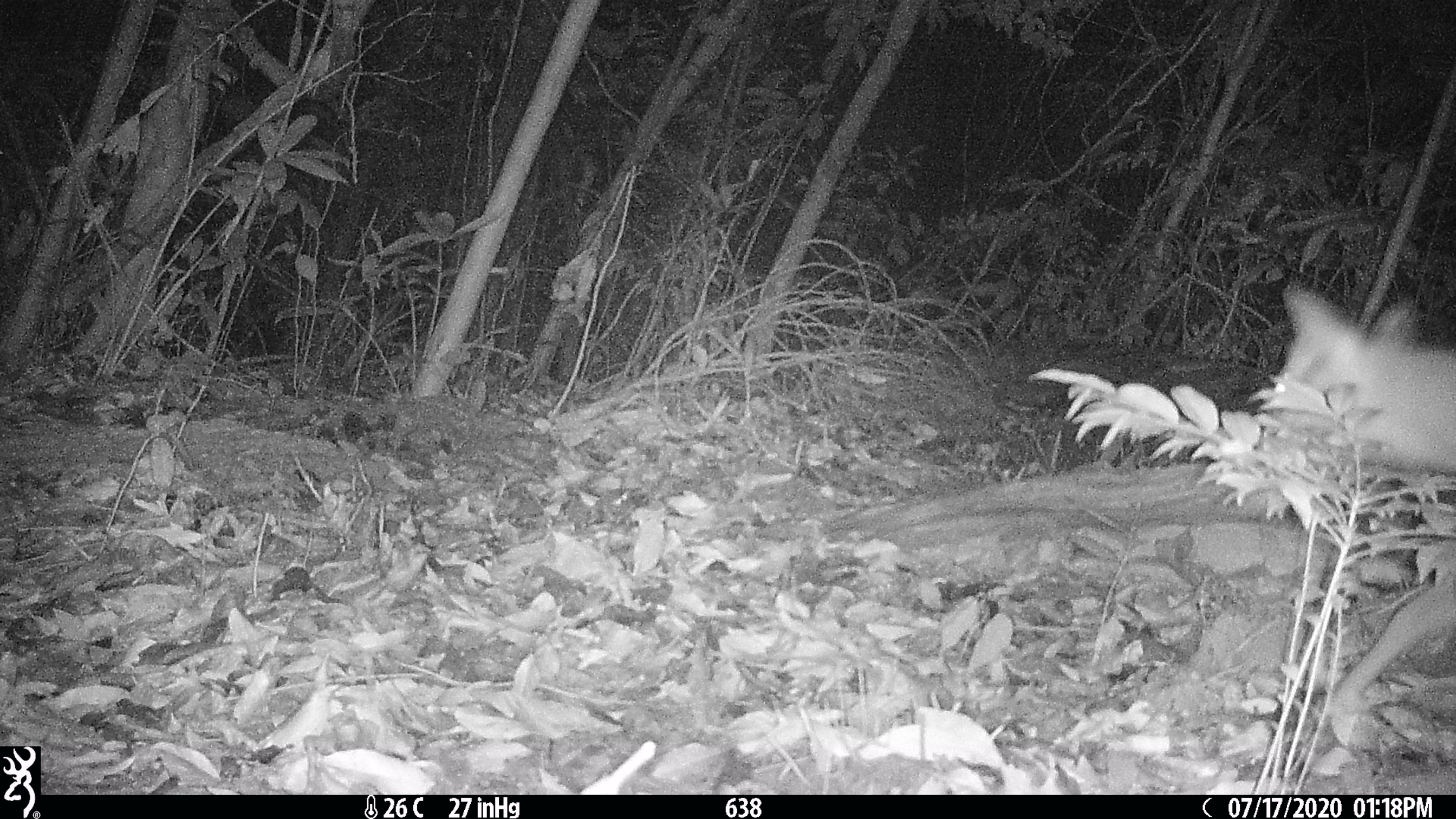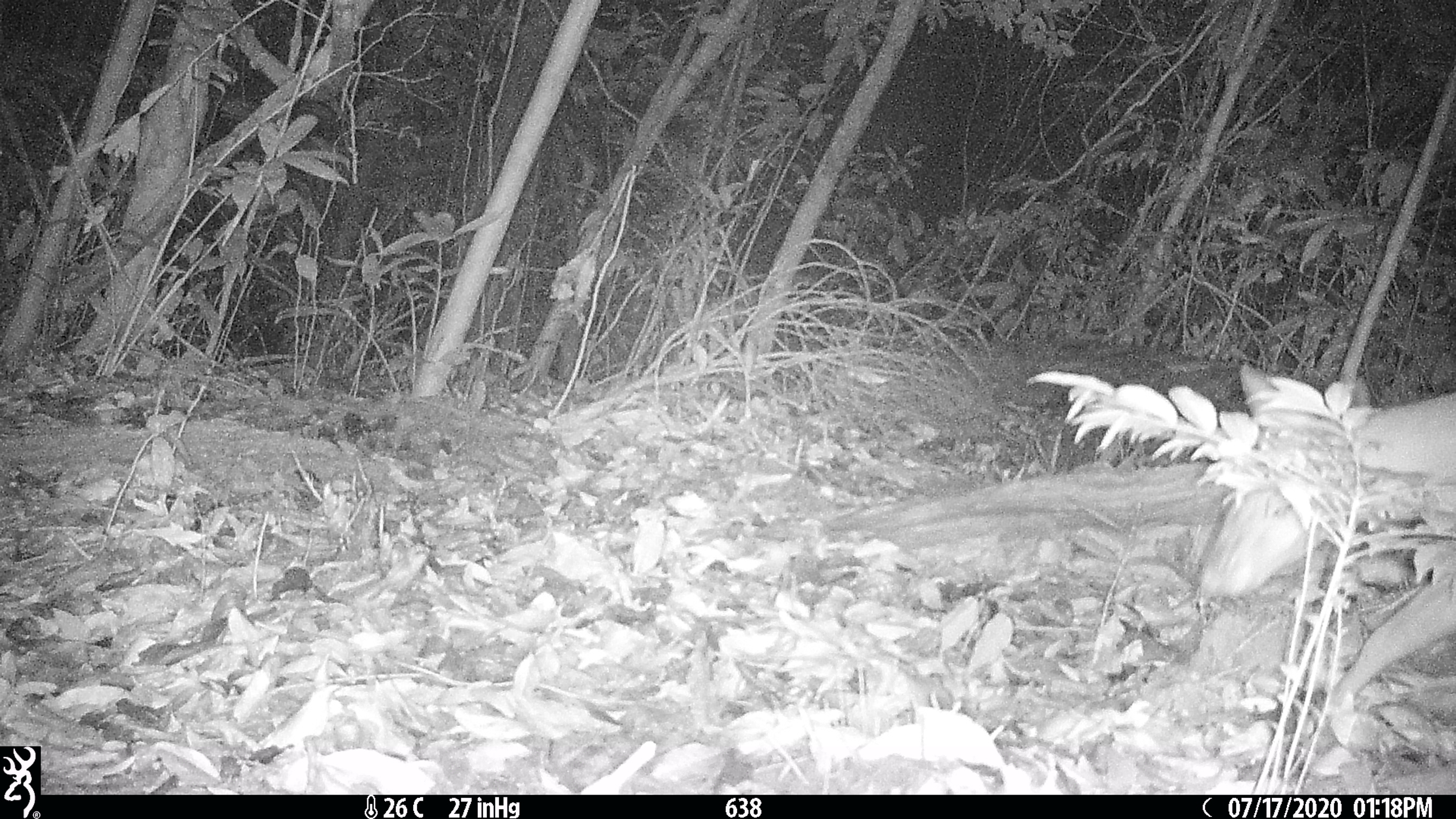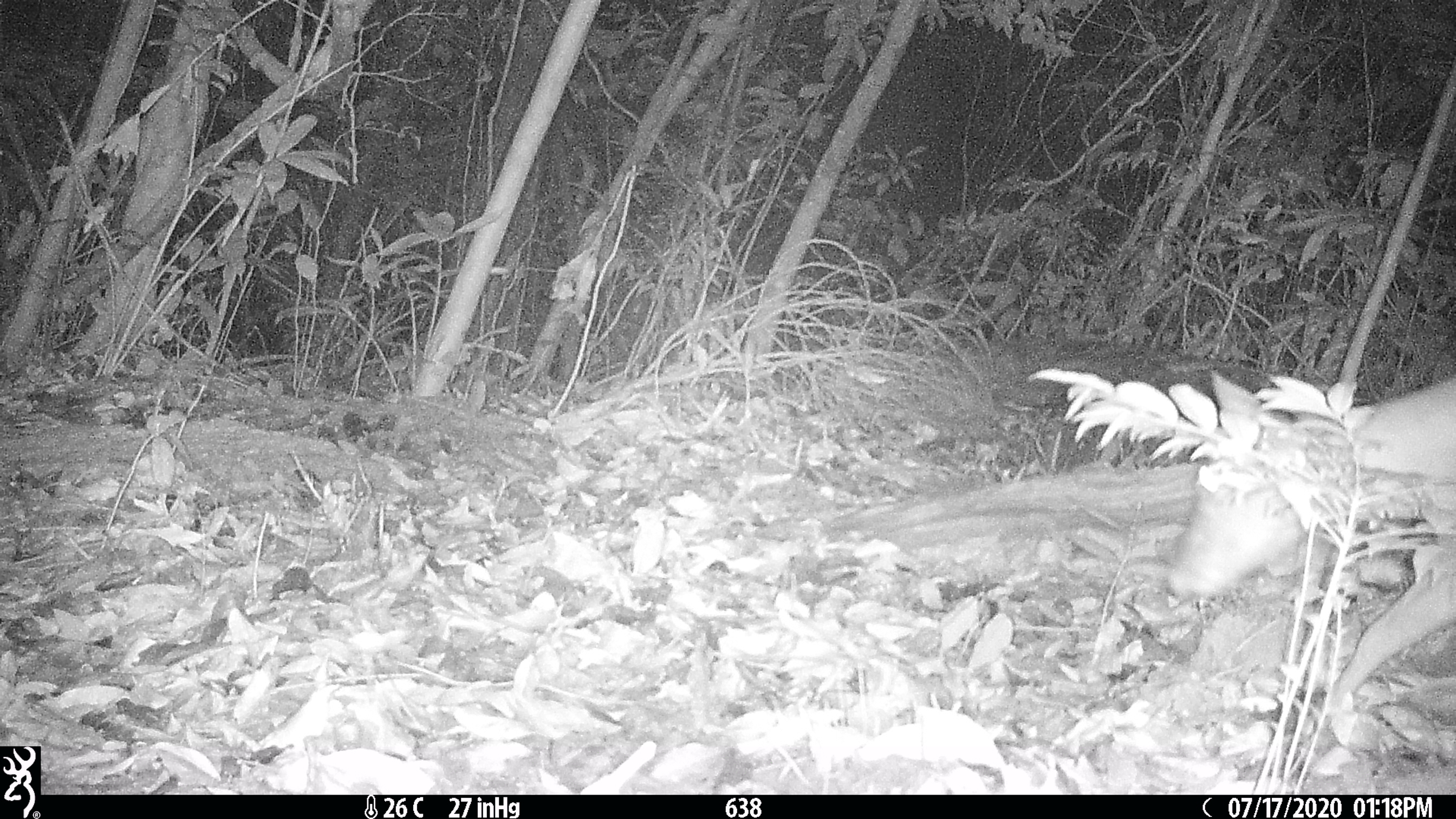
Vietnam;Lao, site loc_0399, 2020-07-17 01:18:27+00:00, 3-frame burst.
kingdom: Animalia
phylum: Chordata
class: Mammalia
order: Artiodactyla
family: Cervidae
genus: Muntiacus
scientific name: Muntiacus rooseveltorum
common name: roosevelt's muntjac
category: roosevelts muntjac group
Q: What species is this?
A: Roosevelts muntjac group (roosevelt's muntjac) (Muntiacus rooseveltorum).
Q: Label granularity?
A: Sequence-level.